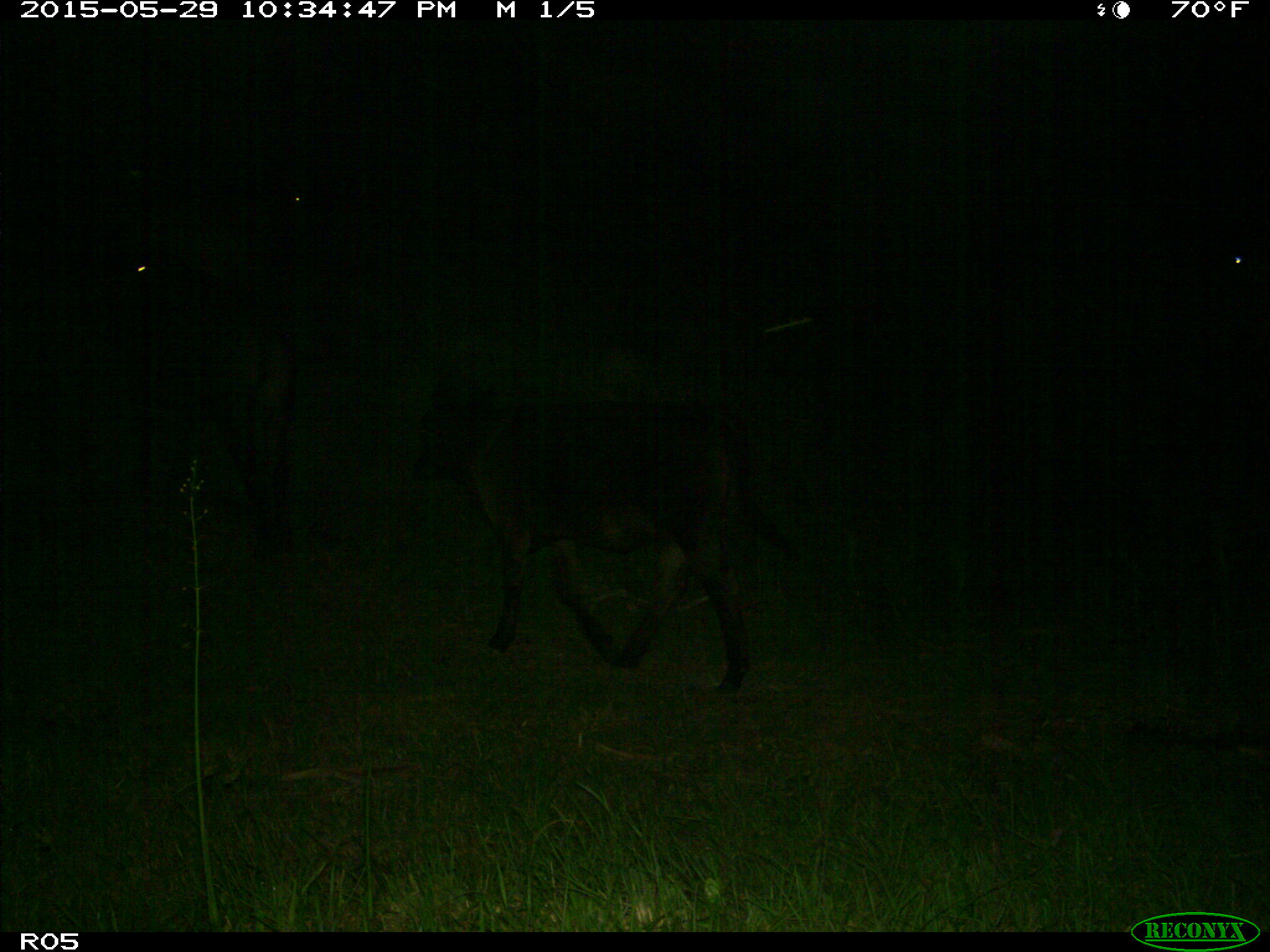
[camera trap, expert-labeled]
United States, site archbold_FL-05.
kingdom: Animalia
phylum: Chordata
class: Mammalia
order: Artiodactyla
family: Bovidae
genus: Bos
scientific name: Bos taurus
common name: domestic cow